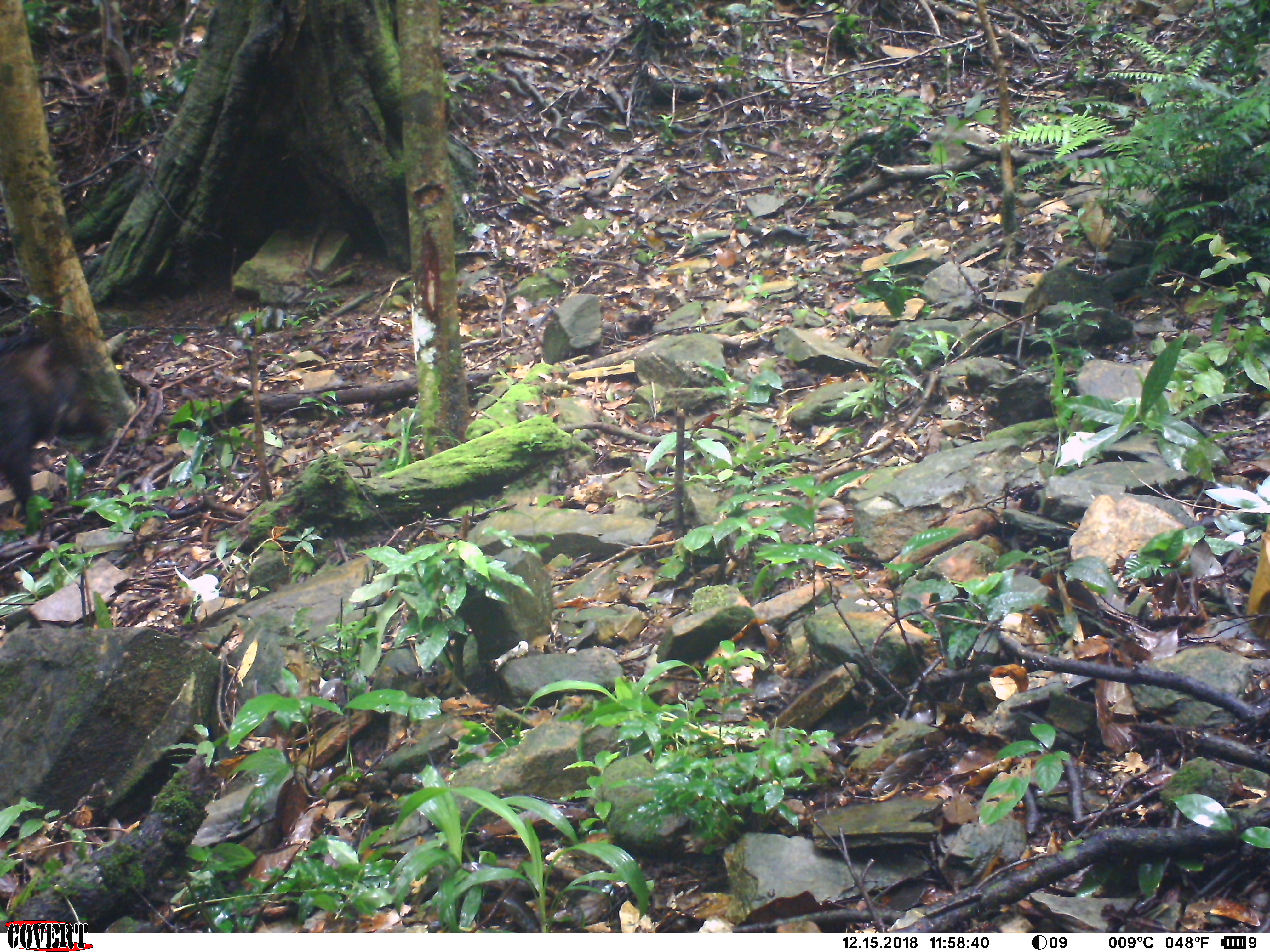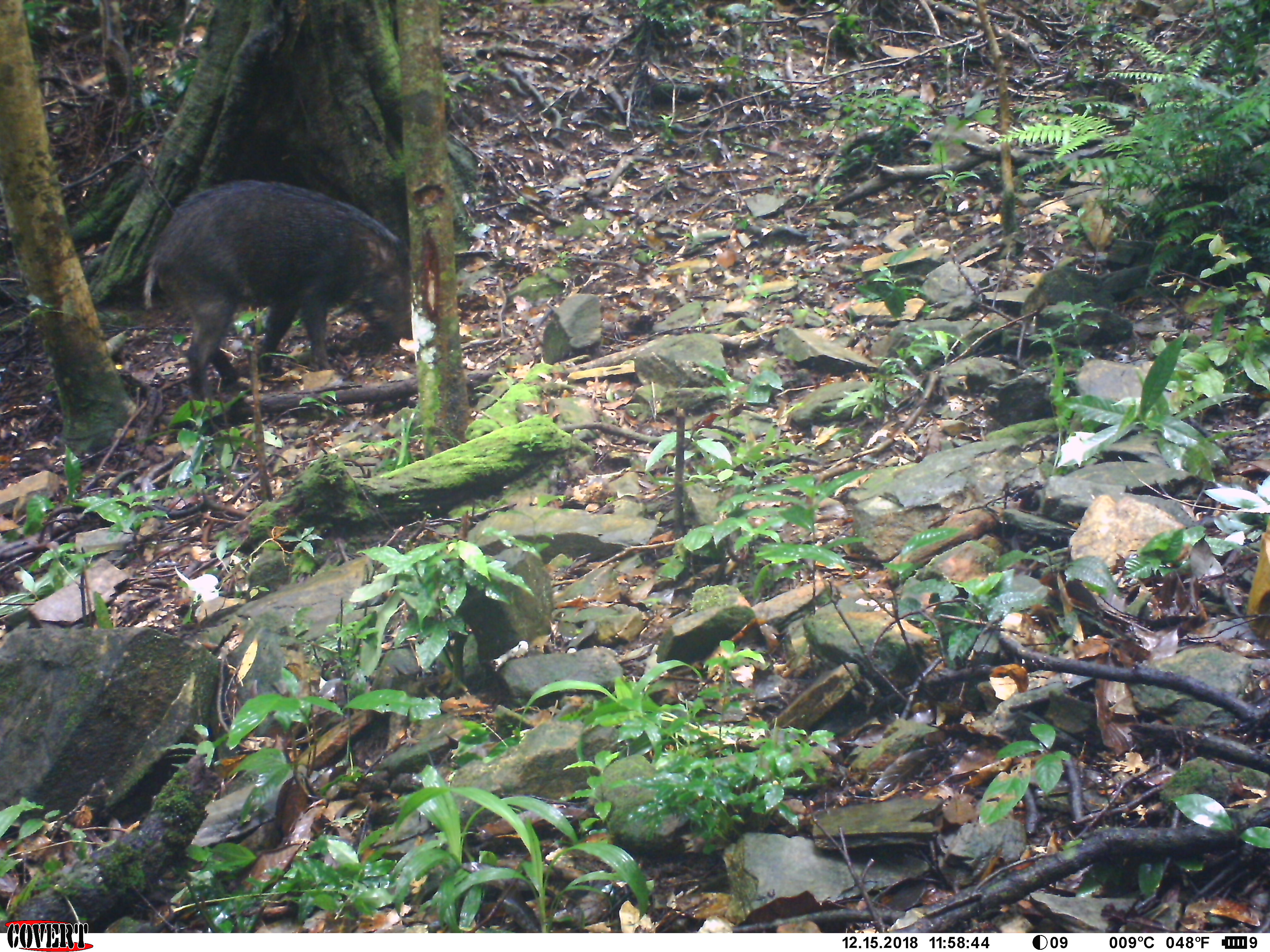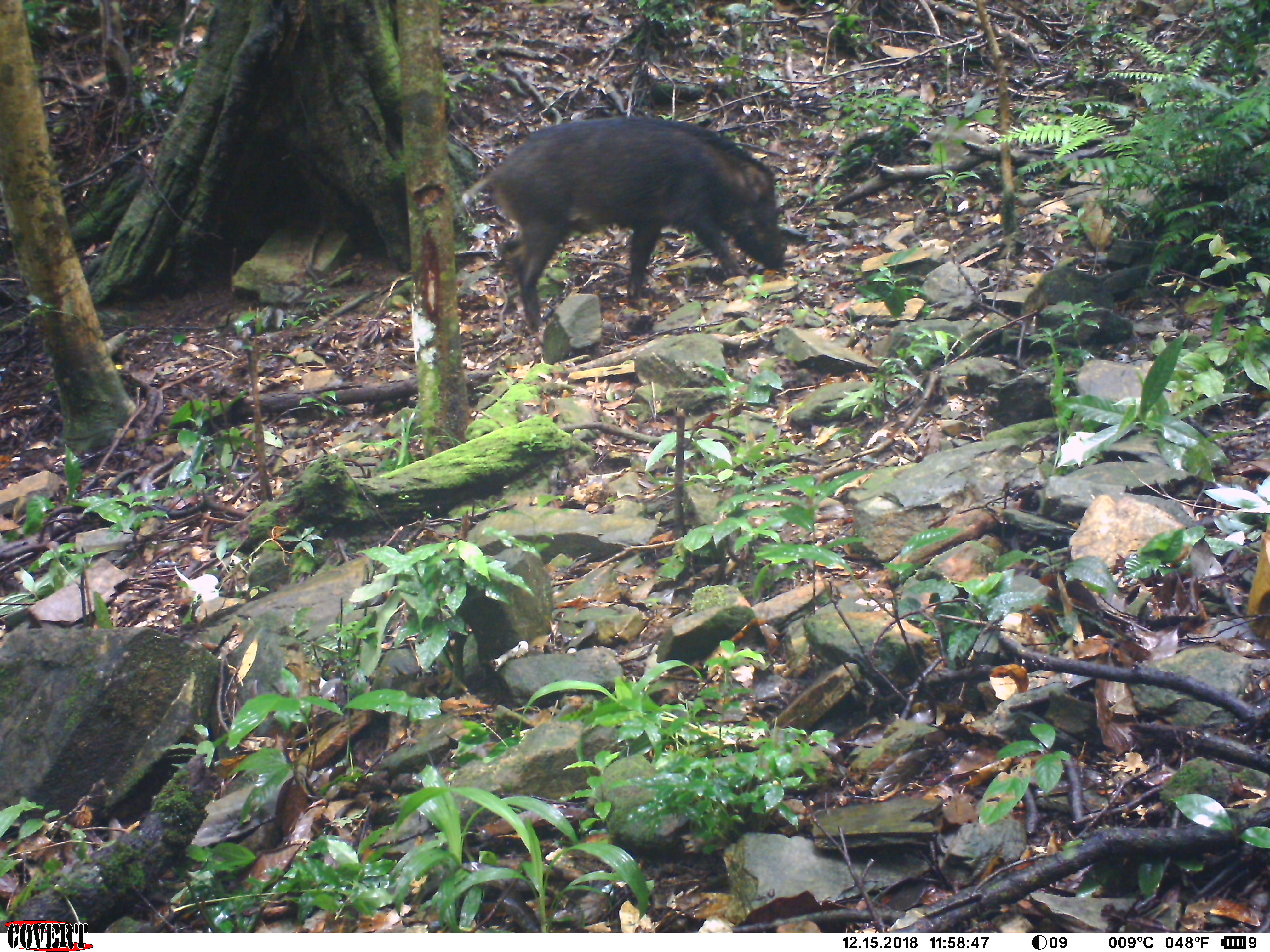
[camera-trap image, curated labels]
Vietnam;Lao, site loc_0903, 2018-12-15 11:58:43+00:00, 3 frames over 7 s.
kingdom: Animalia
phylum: Chordata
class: Mammalia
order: Artiodactyla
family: Suidae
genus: Sus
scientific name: Sus scrofa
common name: eurasian wild pig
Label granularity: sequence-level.